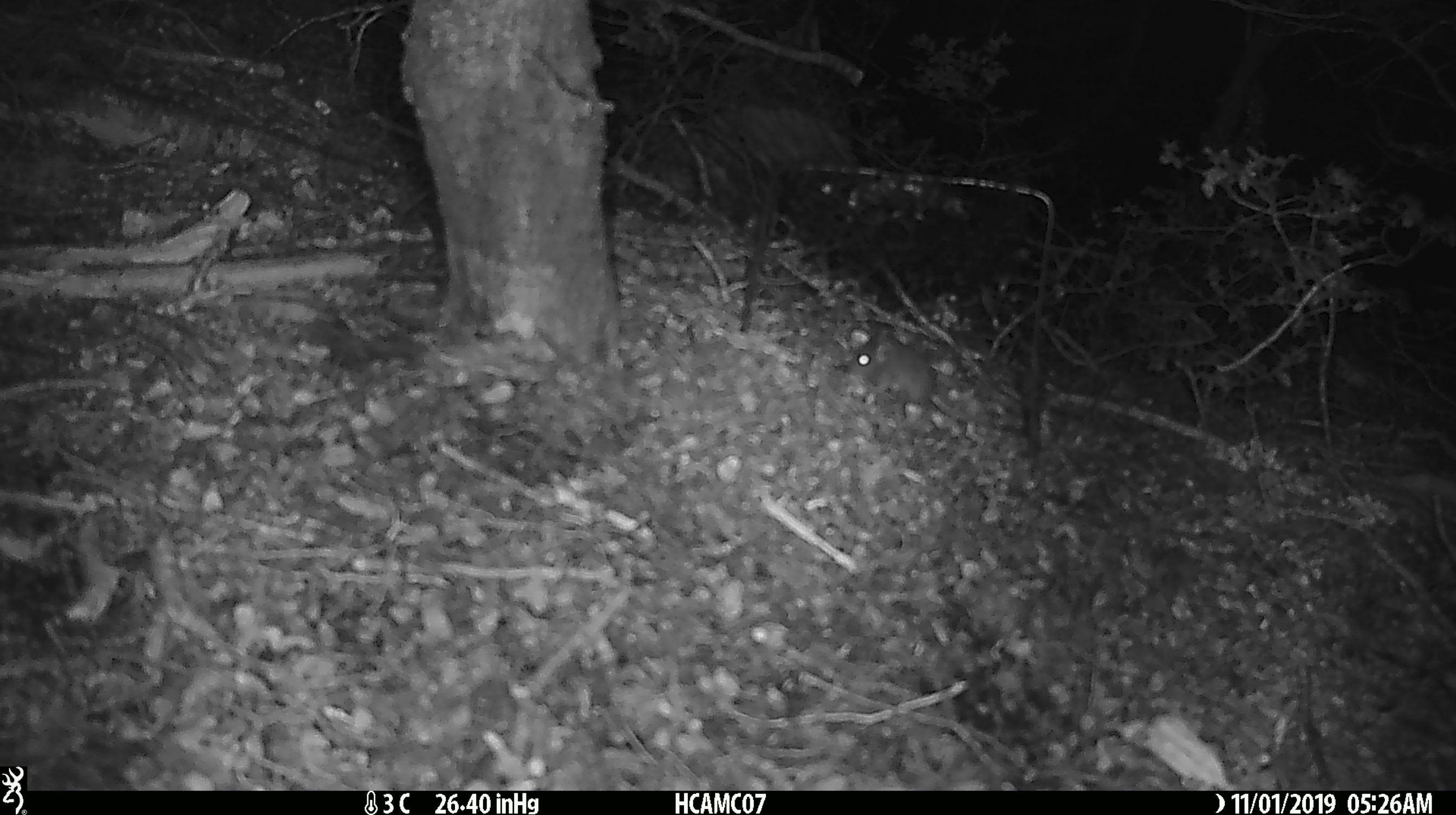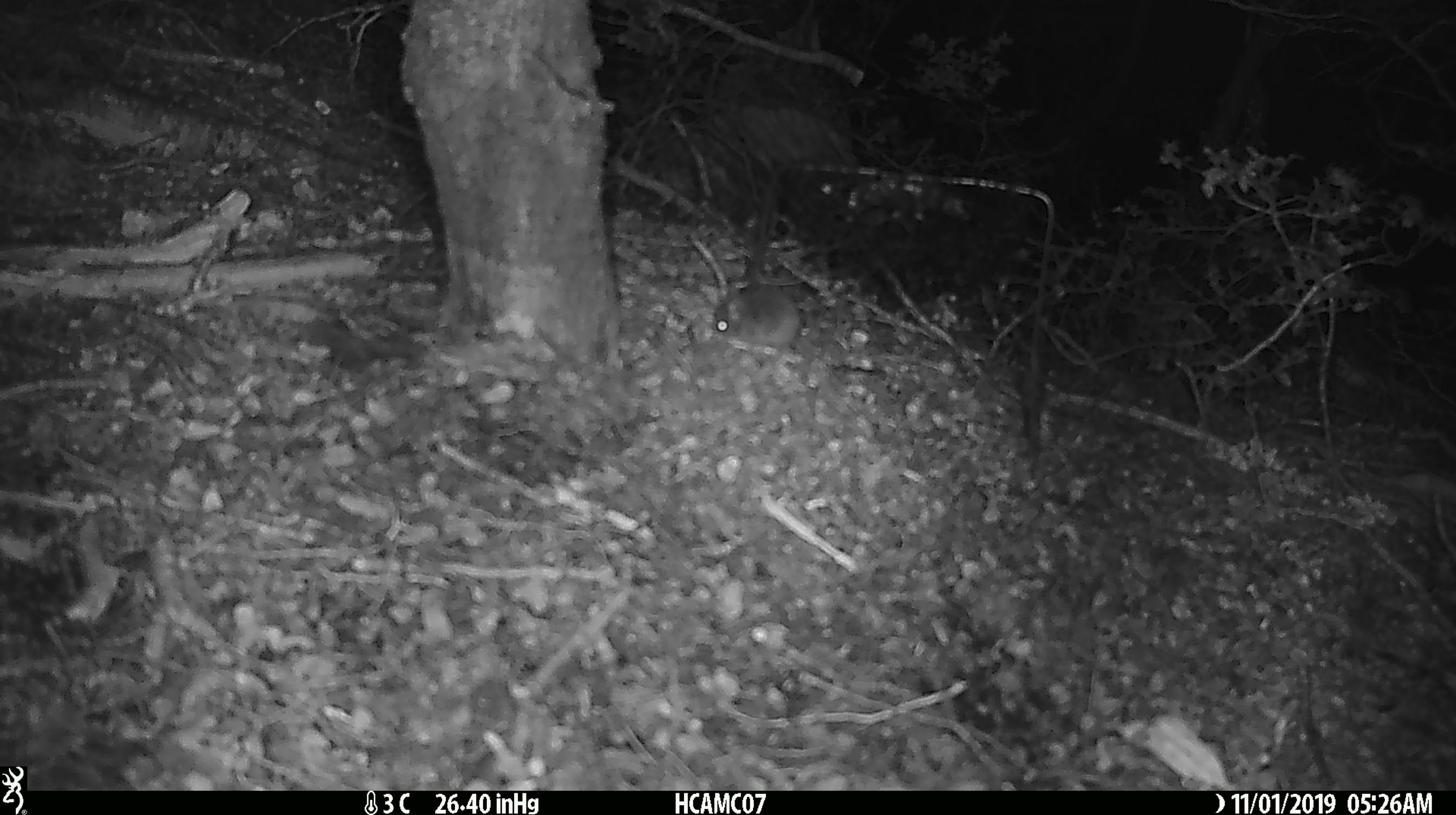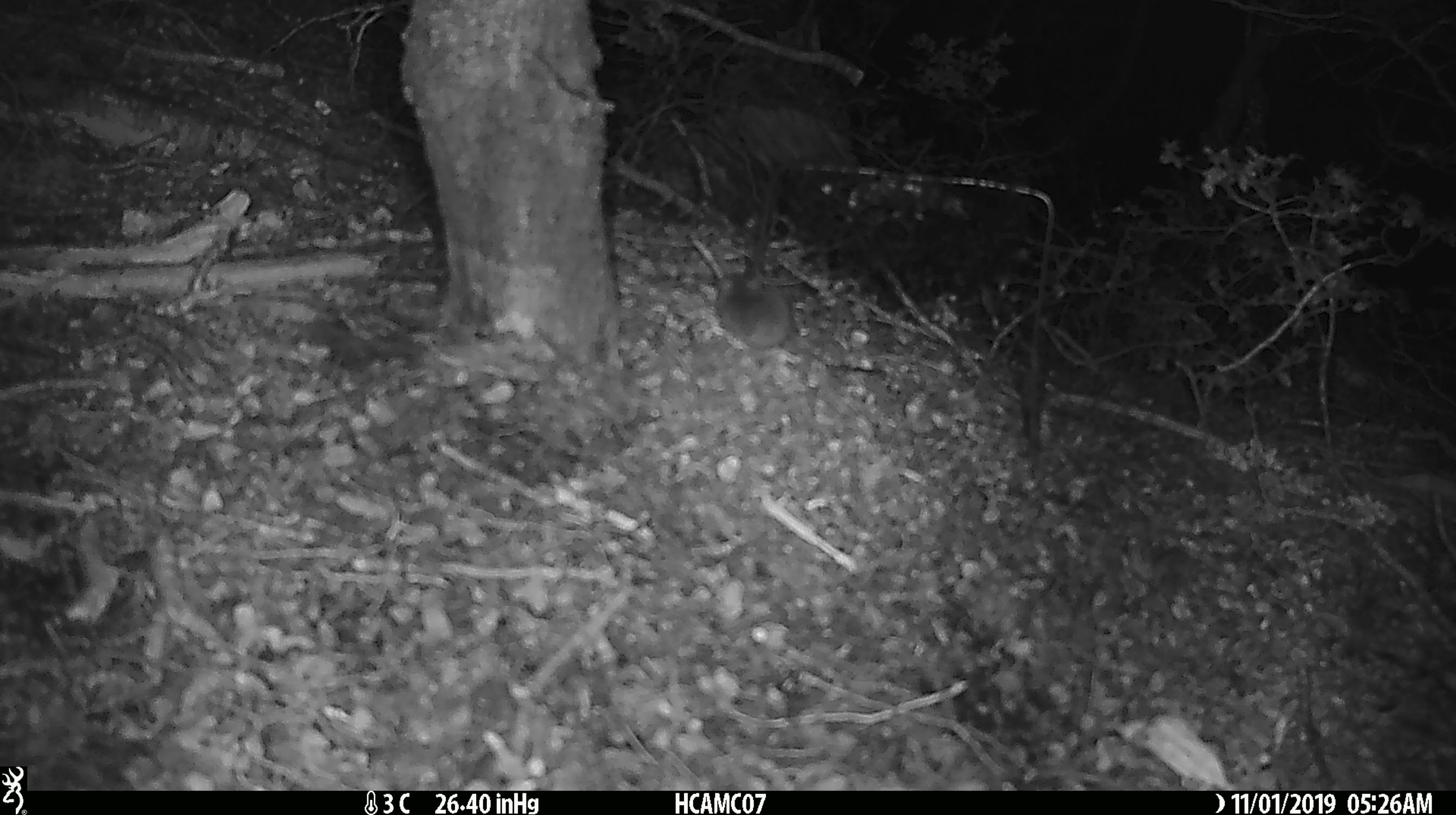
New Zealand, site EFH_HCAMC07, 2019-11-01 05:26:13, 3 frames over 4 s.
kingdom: Animalia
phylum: Chordata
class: Mammalia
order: Rodentia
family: Muridae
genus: Mus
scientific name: Mus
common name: mouse